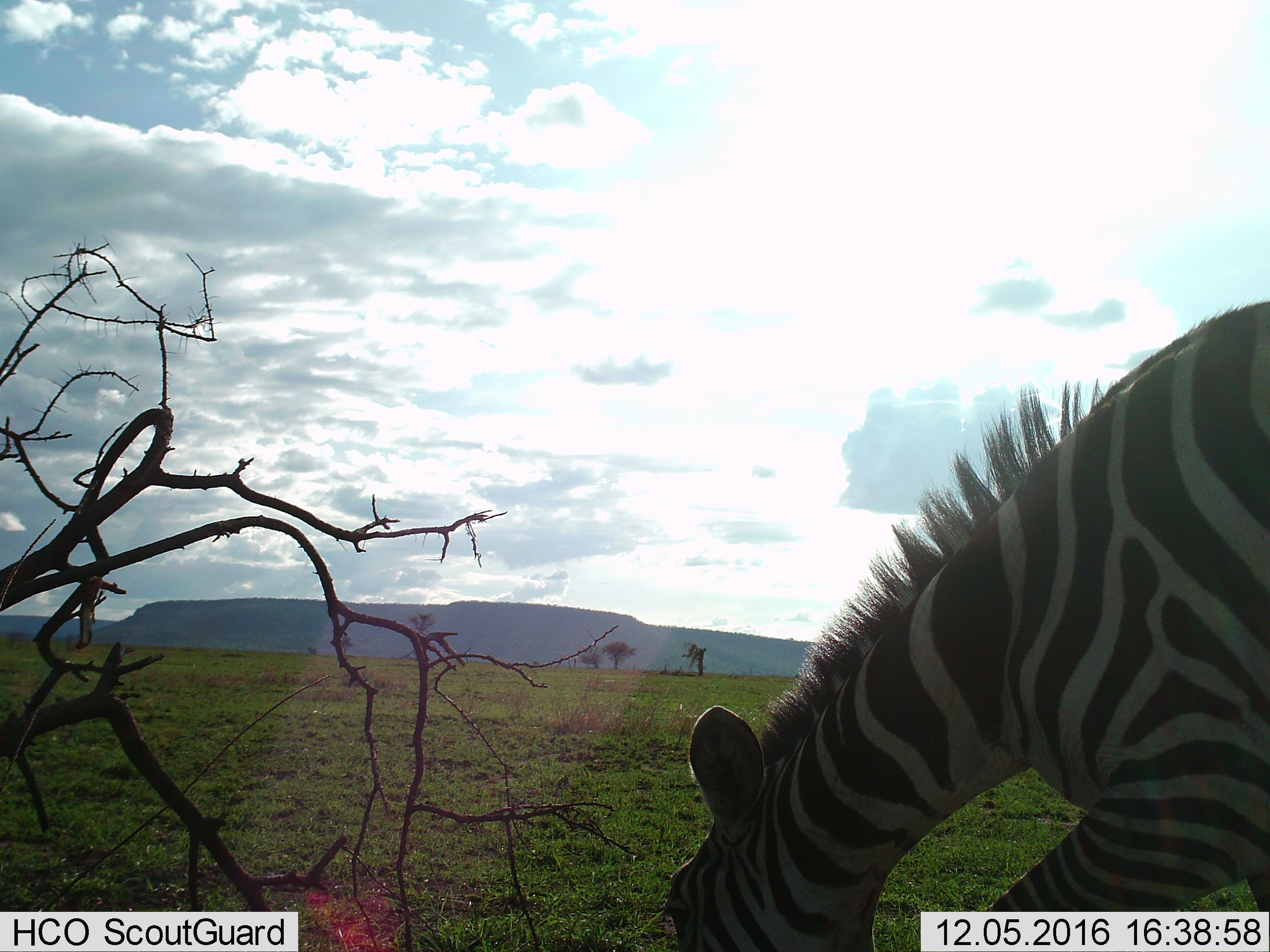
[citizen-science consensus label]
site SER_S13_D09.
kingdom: Animalia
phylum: Chordata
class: Mammalia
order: Perissodactyla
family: Equidae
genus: Equus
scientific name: Equus quagga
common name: plains zebra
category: zebraplains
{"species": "zebraplains (plains zebra) (Equus quagga)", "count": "1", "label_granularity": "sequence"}